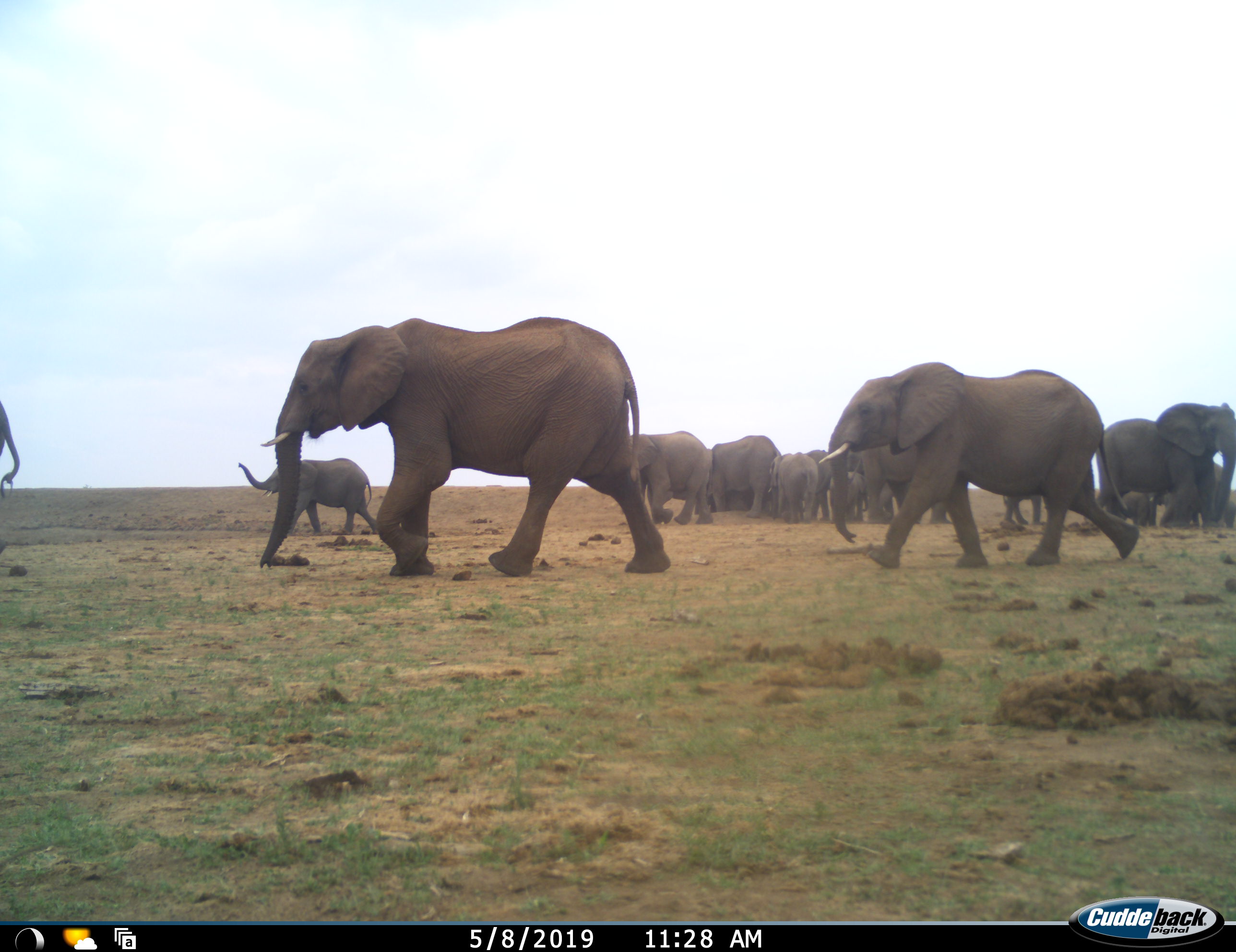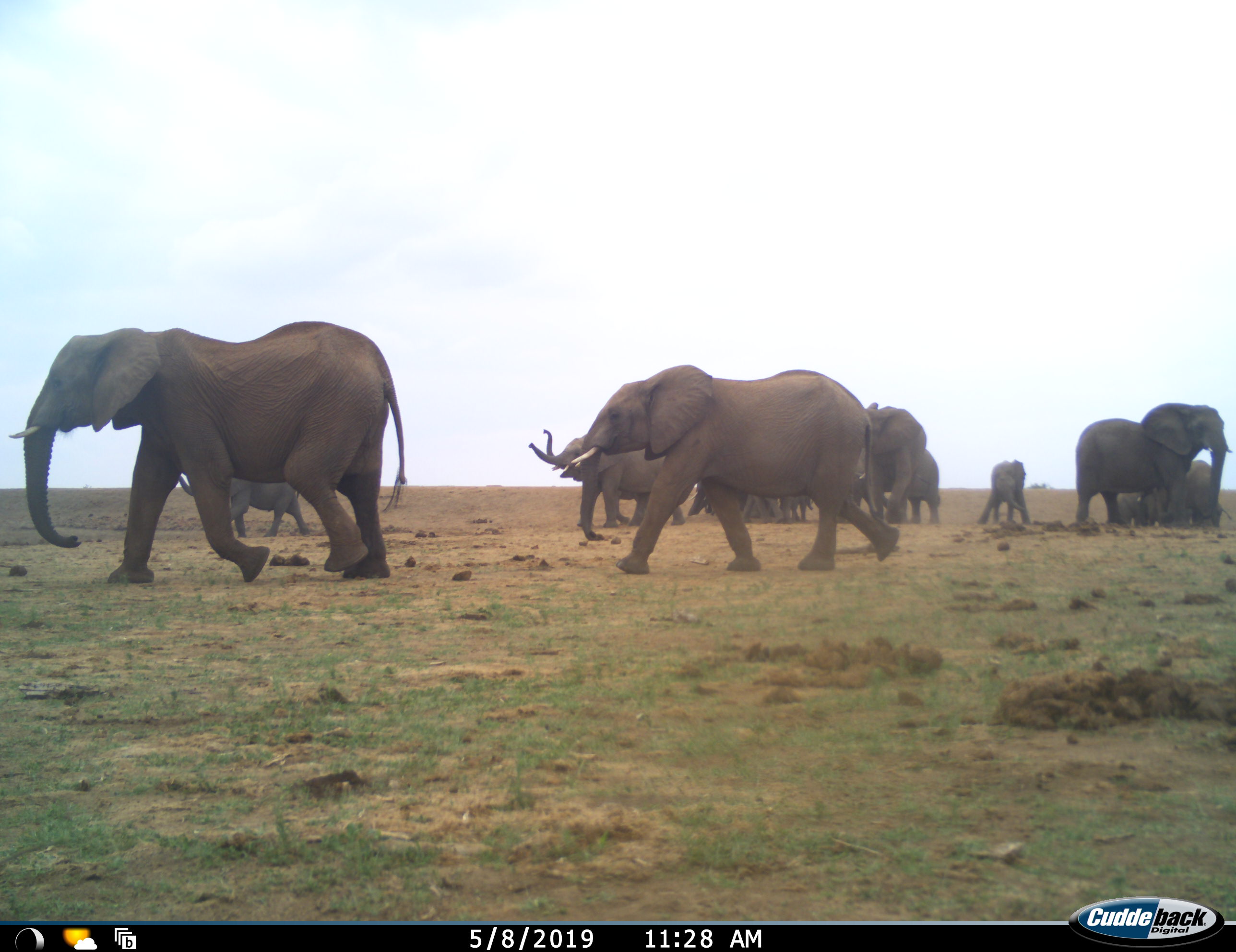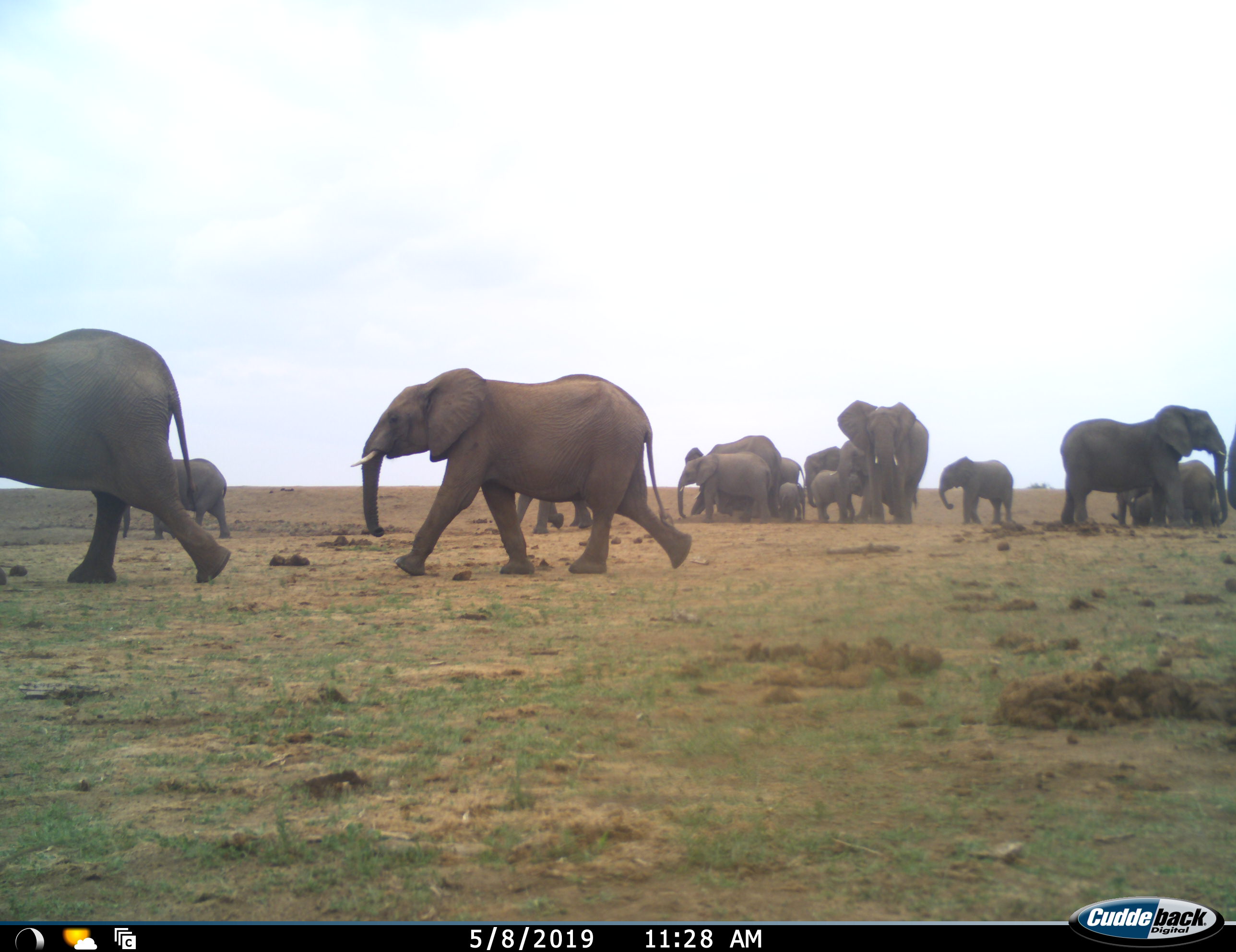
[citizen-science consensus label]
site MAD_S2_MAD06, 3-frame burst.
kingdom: Animalia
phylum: Chordata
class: Mammalia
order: Proboscidea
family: Elephantidae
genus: Loxodonta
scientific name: Loxodonta africana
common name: african bush elephant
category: elephant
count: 11-50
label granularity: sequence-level